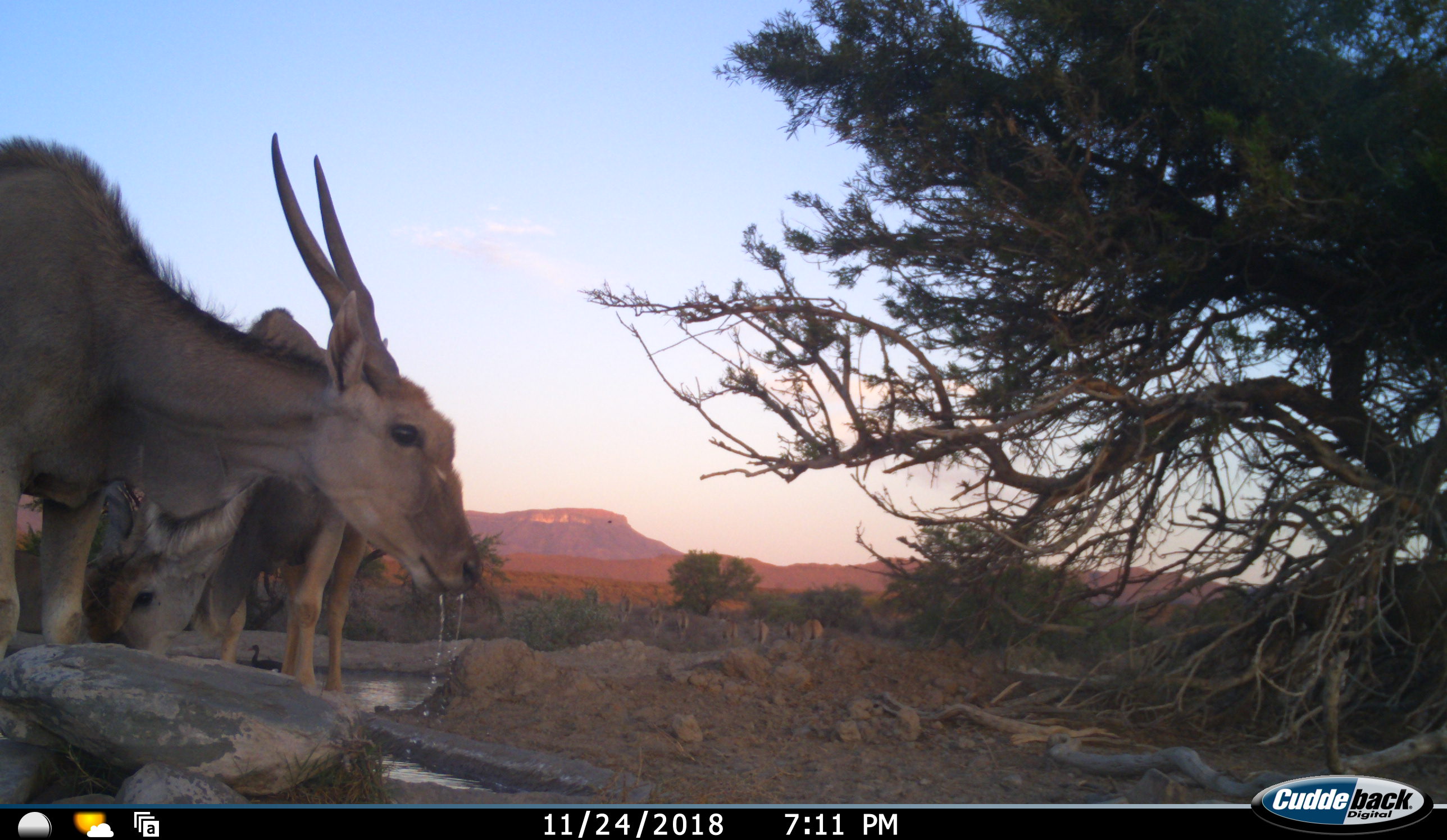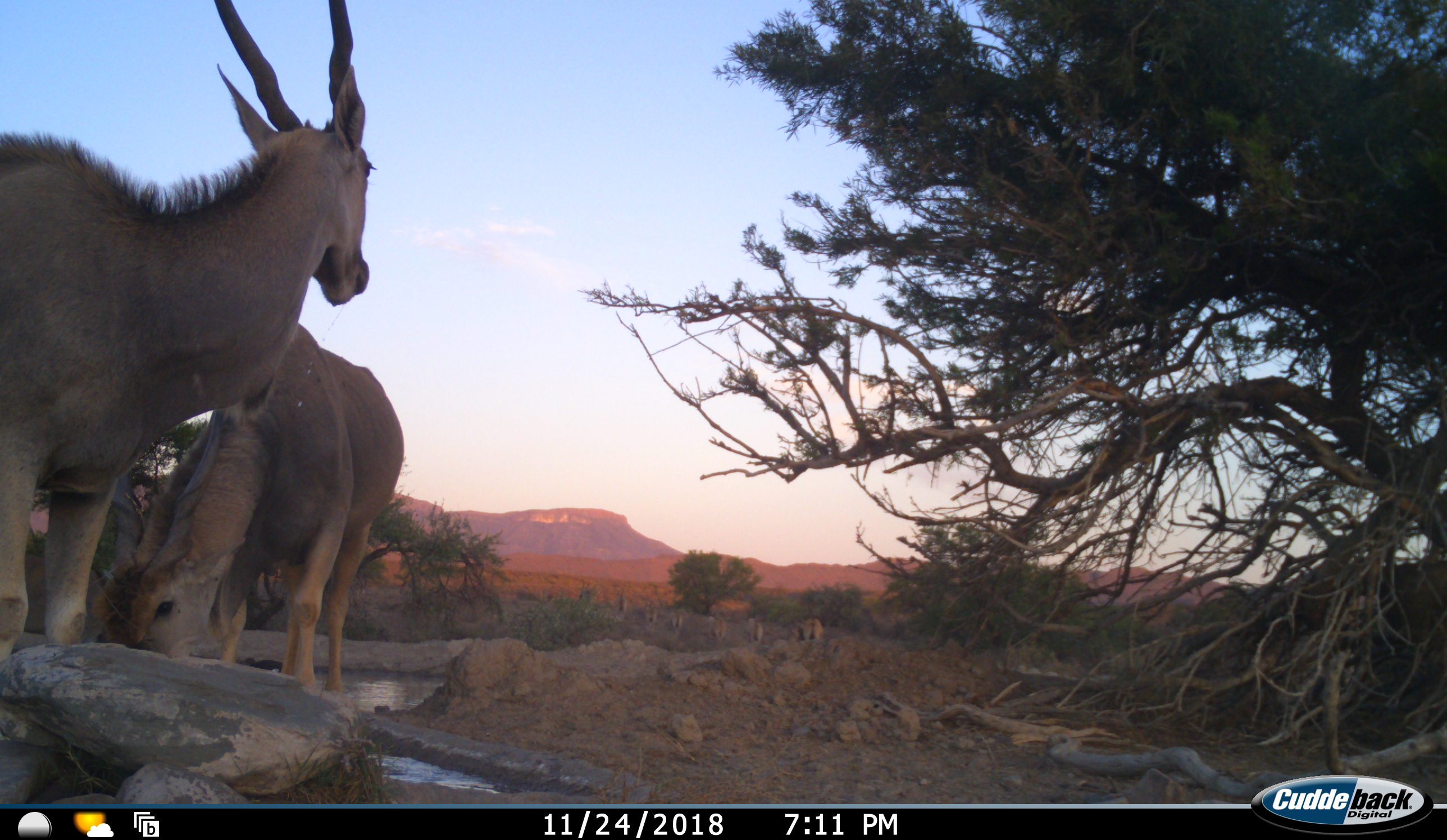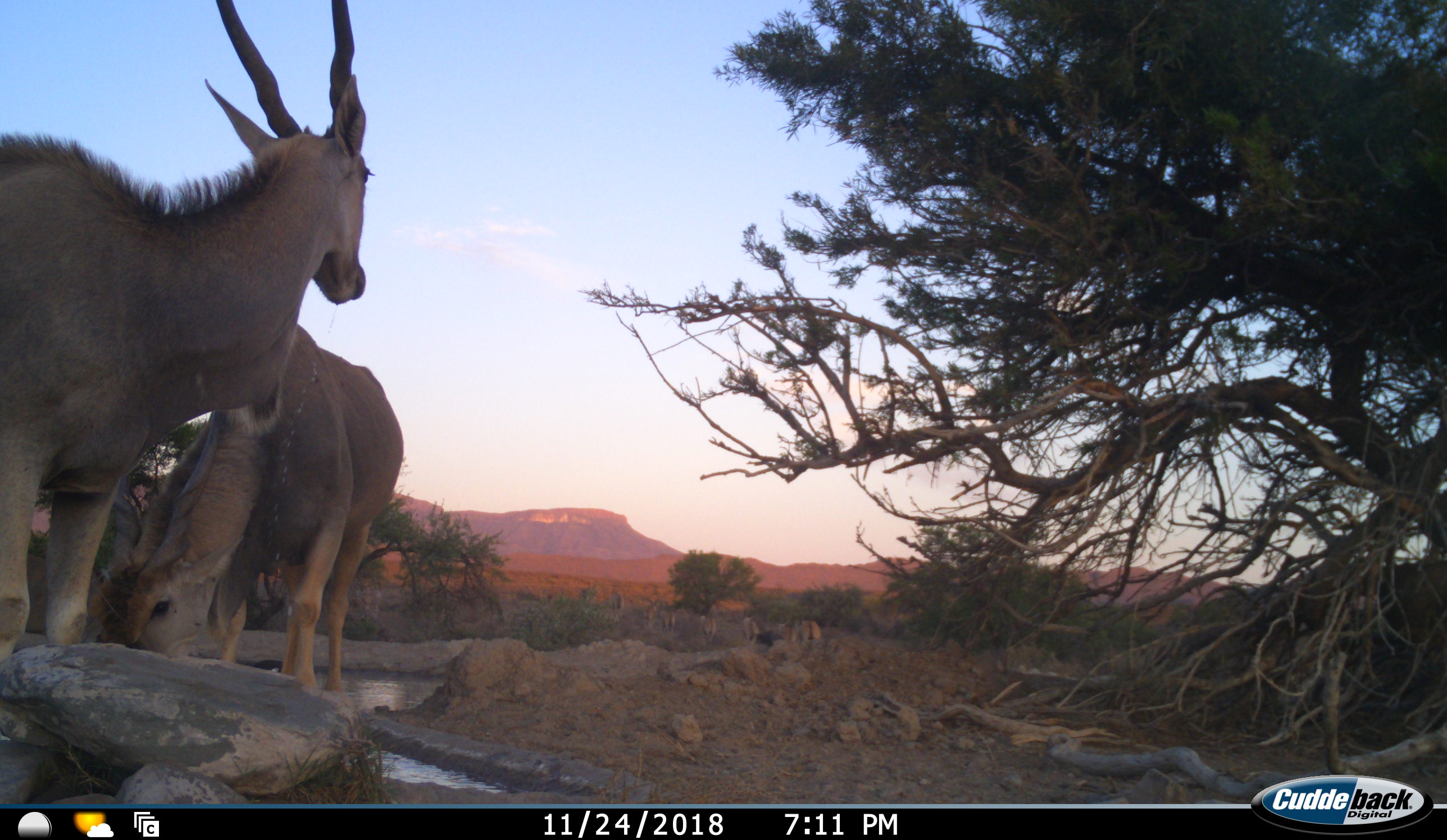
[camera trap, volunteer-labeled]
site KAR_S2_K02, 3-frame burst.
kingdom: Animalia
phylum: Chordata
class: Mammalia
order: Artiodactyla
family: Bovidae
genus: Tragelaphus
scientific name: Tragelaphus oryx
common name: eland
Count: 2.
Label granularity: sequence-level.